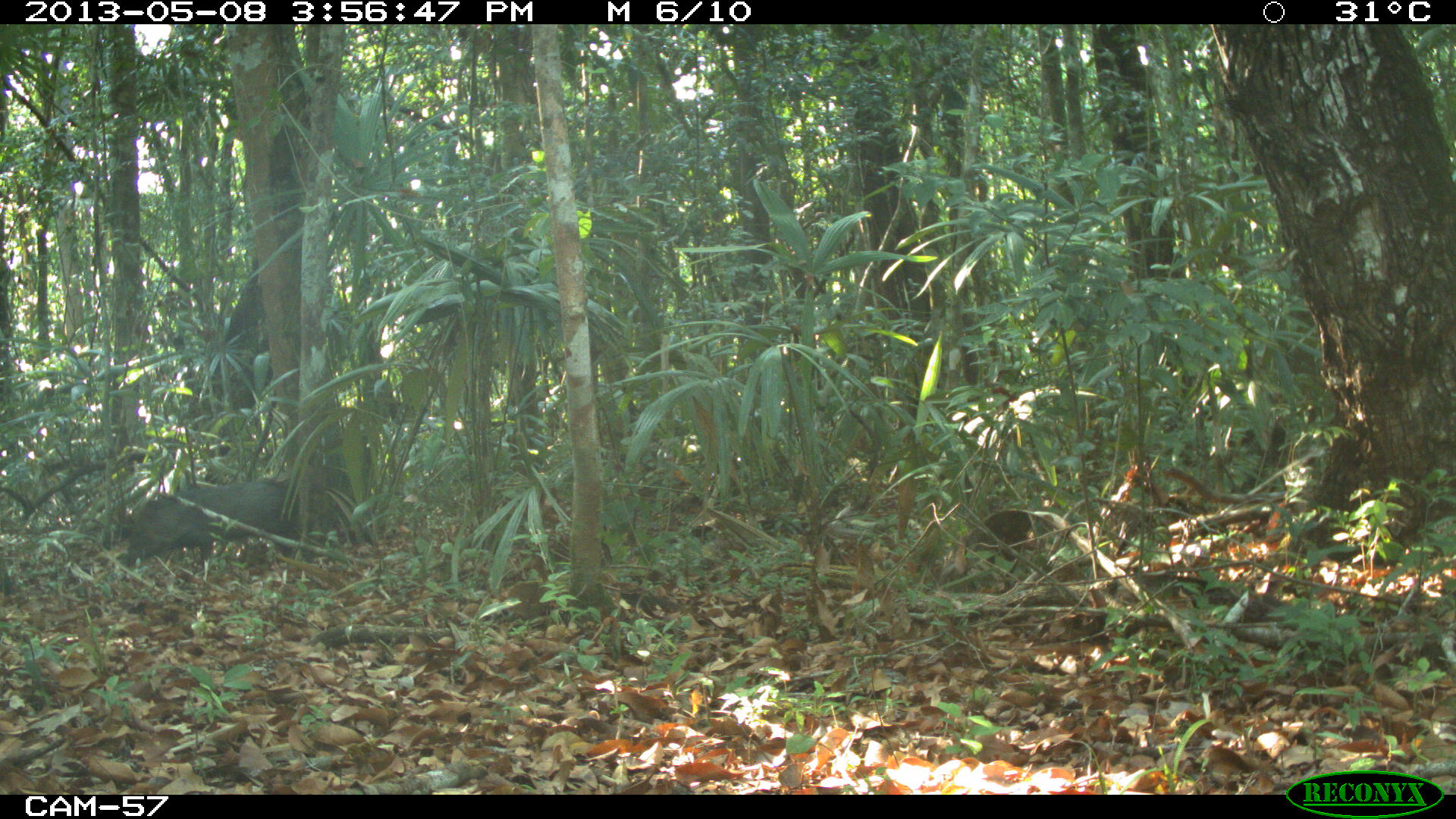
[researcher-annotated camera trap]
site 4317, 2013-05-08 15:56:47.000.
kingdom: Animalia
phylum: Chordata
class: Mammalia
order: Artiodactyla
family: Tayassuidae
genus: Pecari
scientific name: Pecari tajacu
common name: collared peccary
Pecari tajacu (collared peccary), count 3.